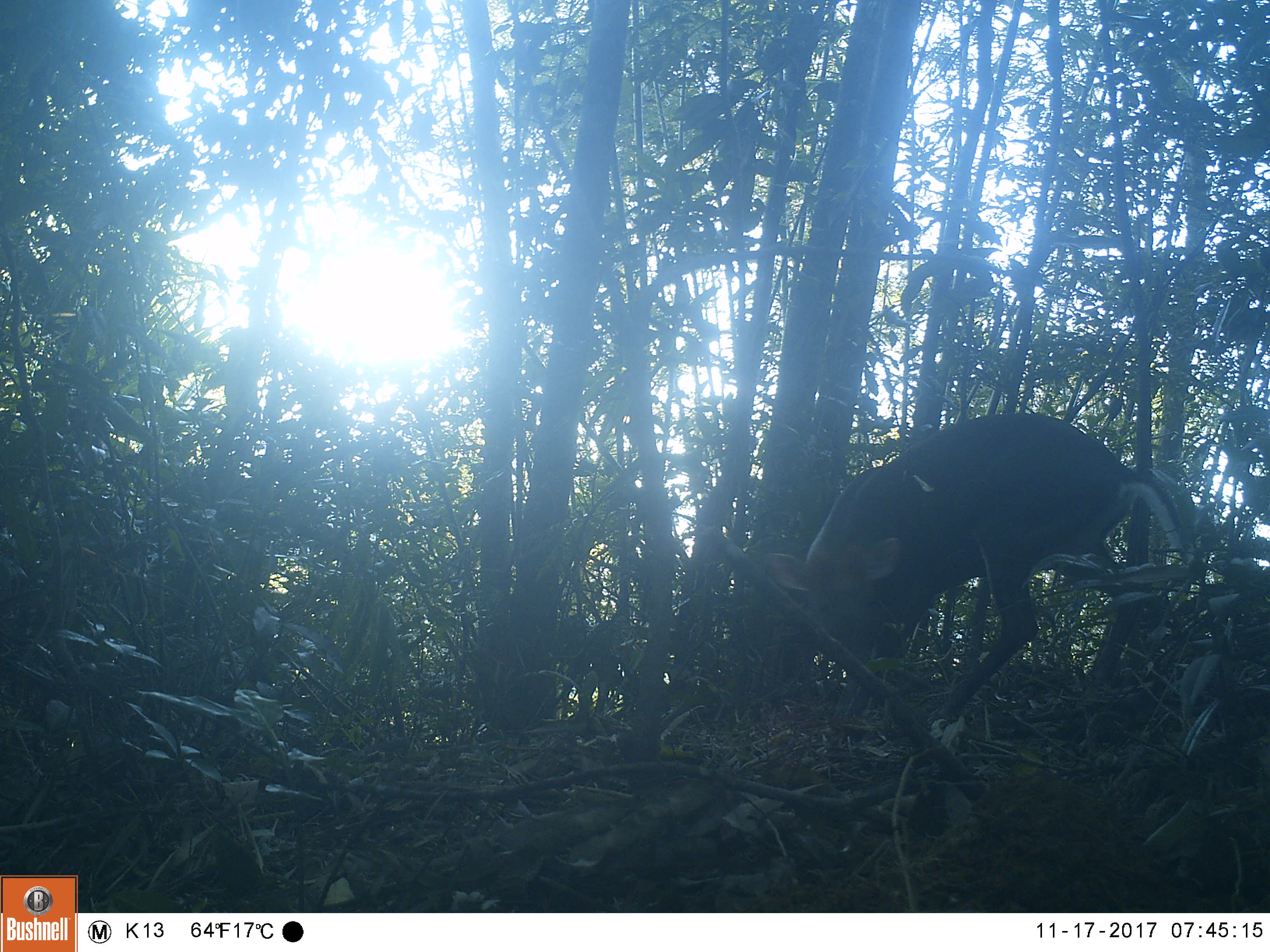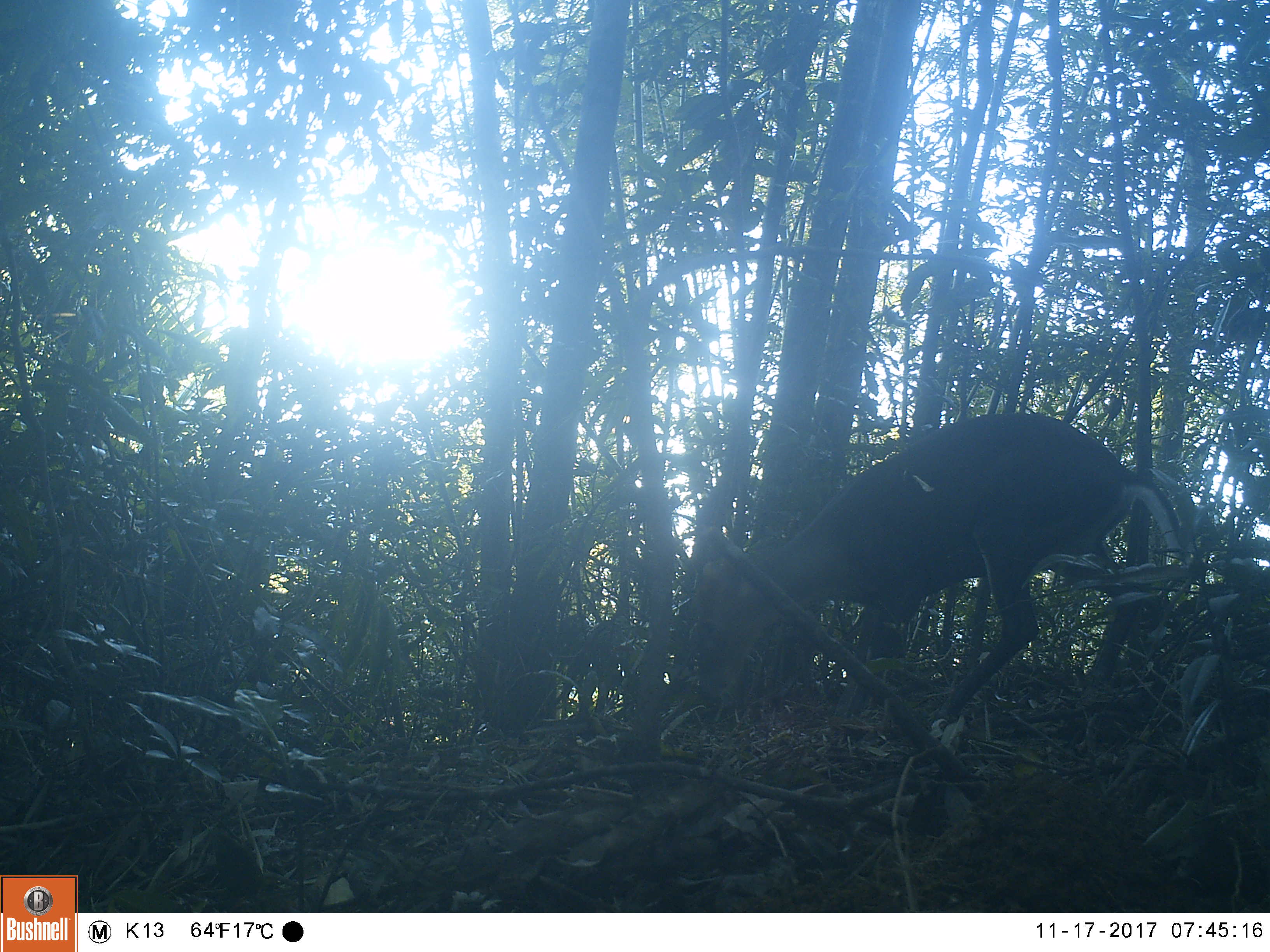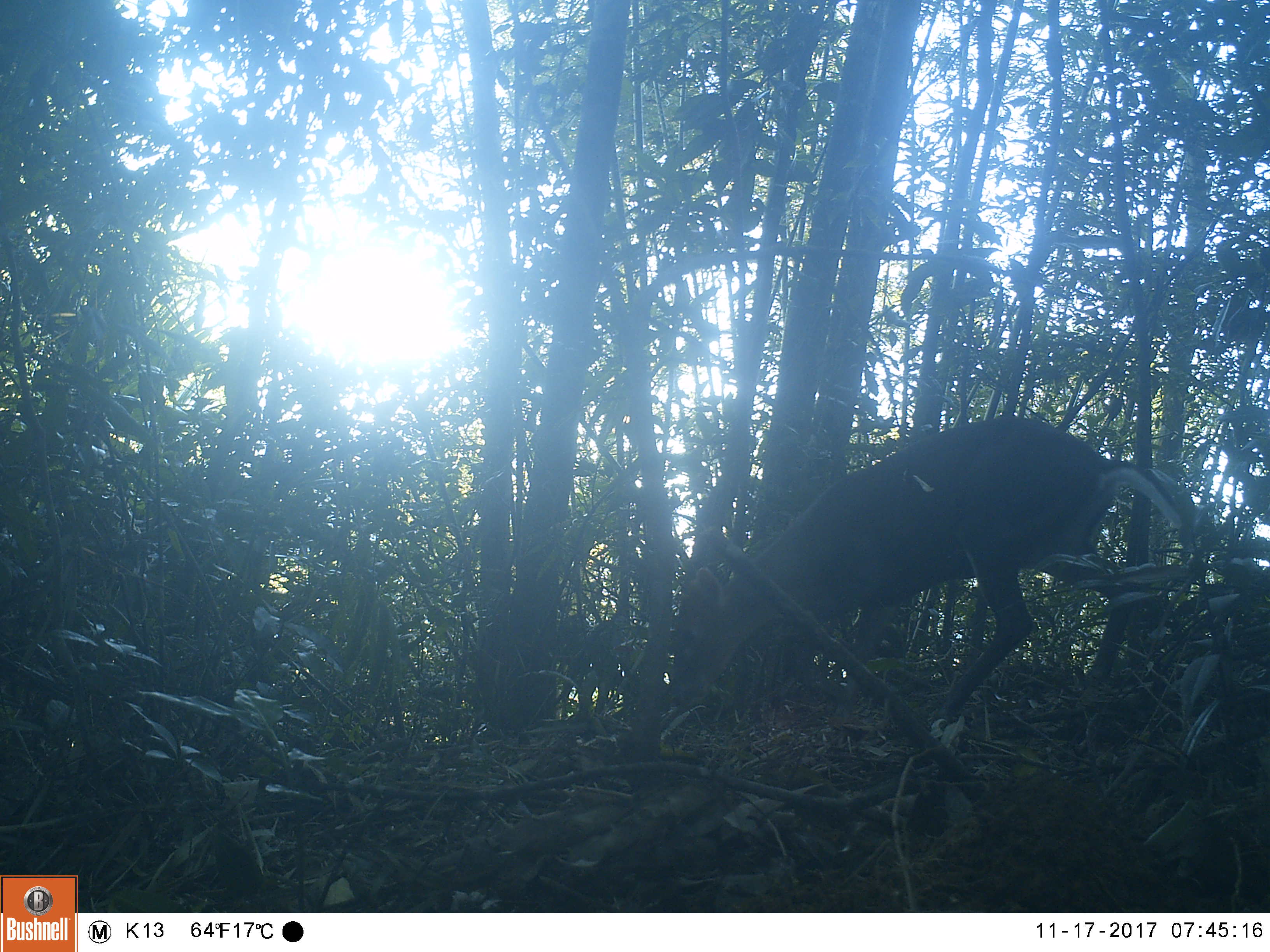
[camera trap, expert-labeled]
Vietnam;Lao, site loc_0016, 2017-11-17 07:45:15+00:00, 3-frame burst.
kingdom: Animalia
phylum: Chordata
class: Mammalia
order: Artiodactyla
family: Cervidae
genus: Muntiacus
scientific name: Muntiacus rooseveltorum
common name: roosevelt's muntjac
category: roosevelts muntjac group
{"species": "roosevelts muntjac group (roosevelt's muntjac) (Muntiacus rooseveltorum)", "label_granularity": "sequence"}